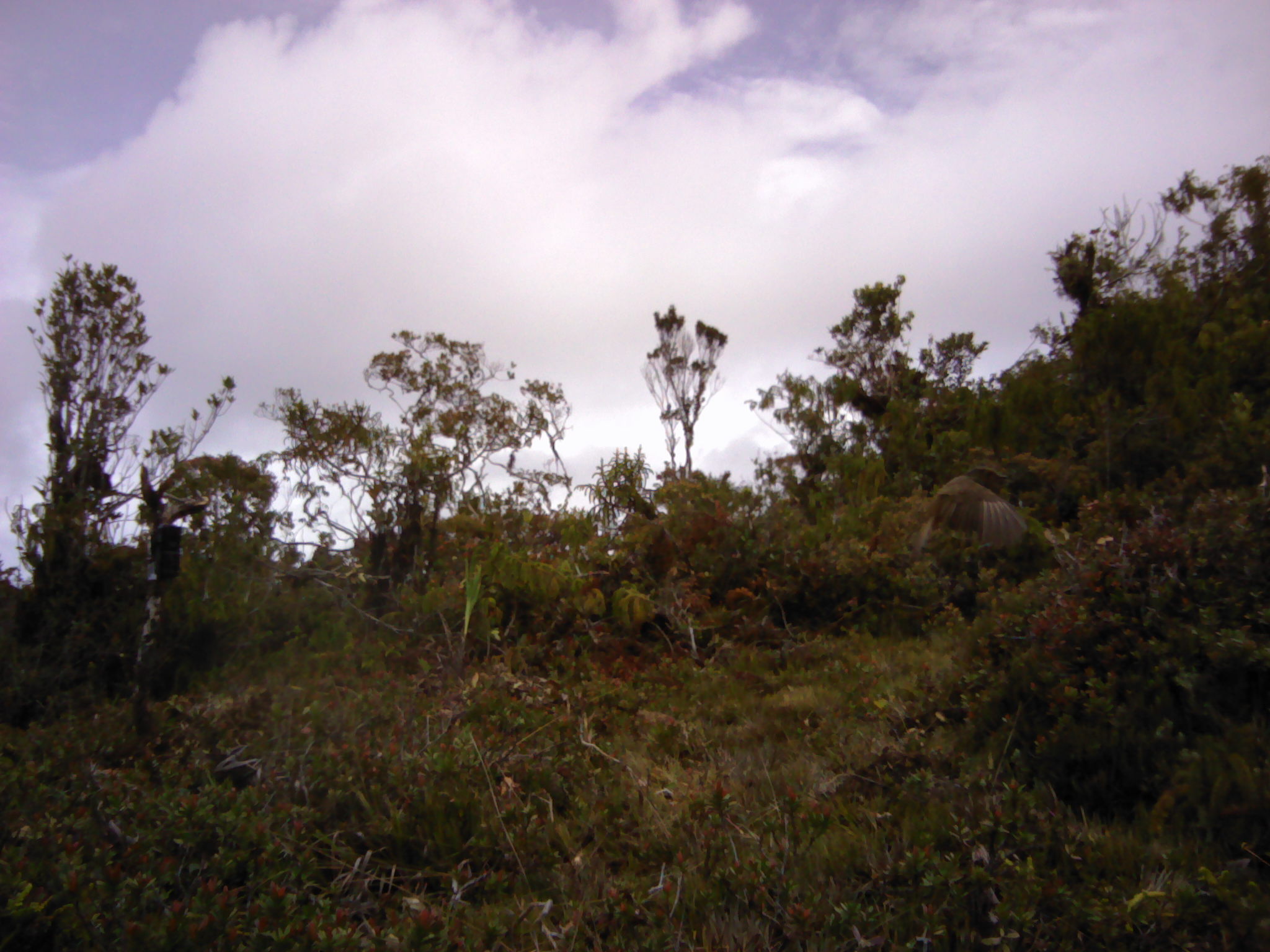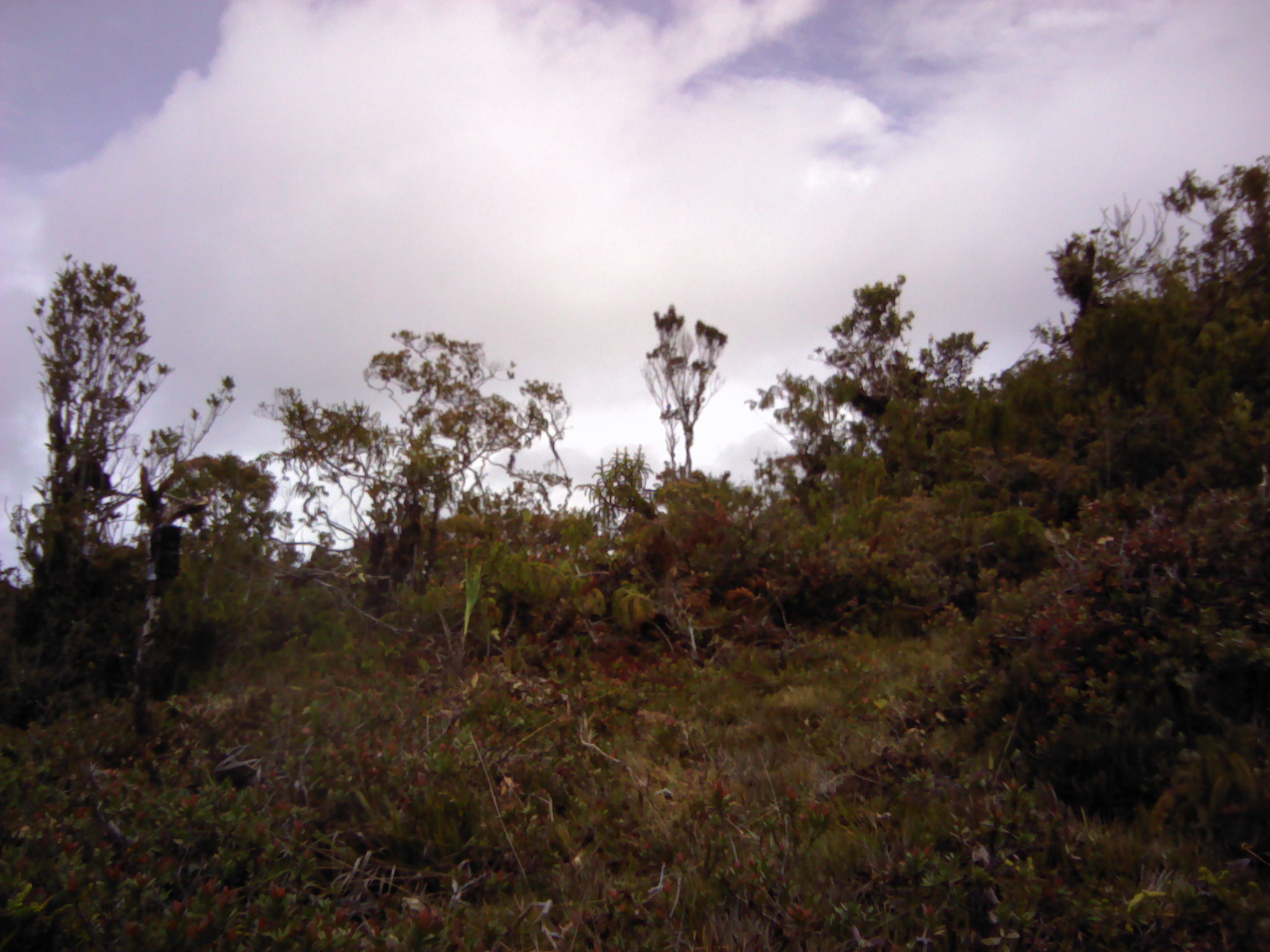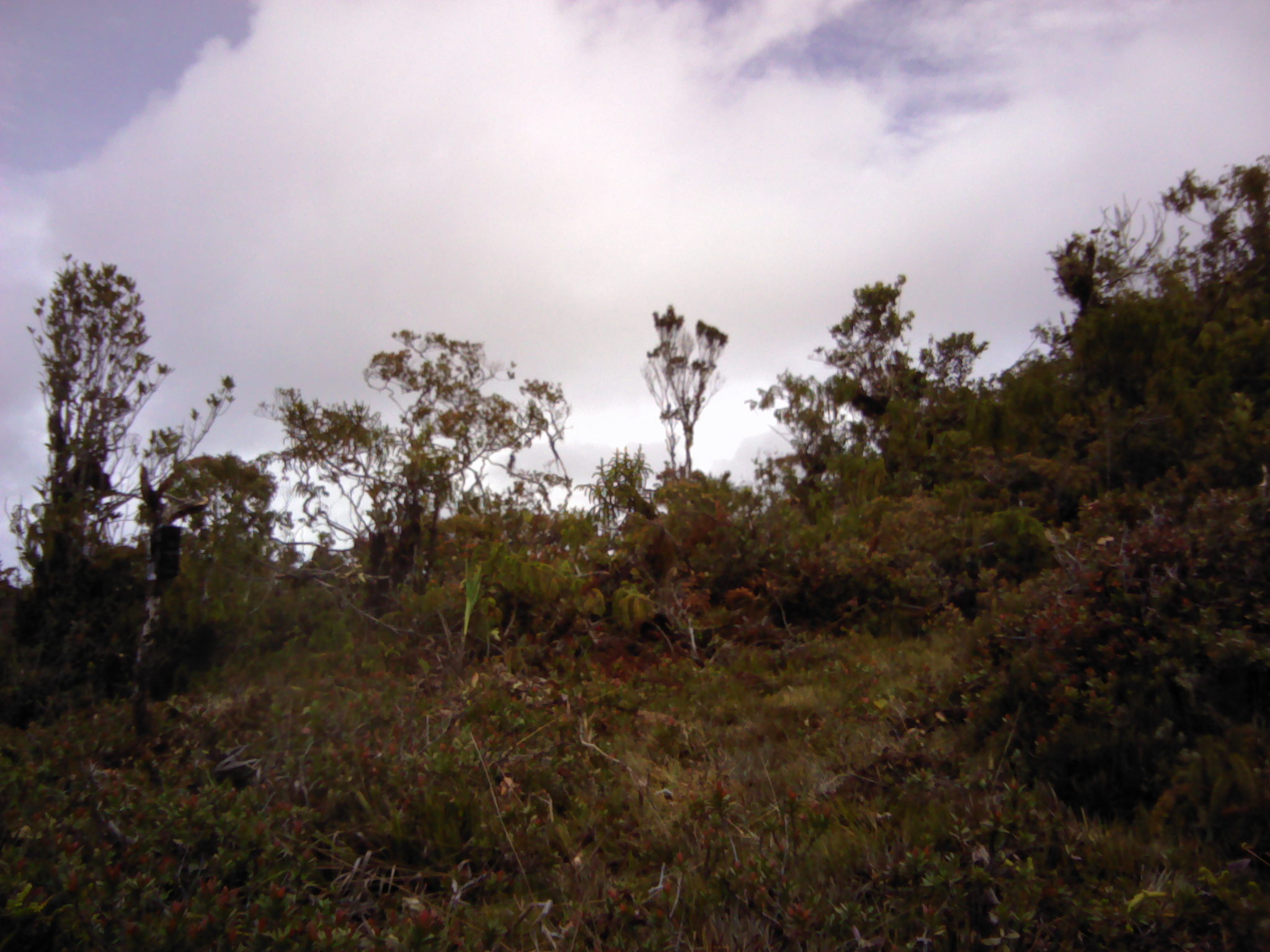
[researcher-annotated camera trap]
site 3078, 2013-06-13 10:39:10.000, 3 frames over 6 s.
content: unidentified animal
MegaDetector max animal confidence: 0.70